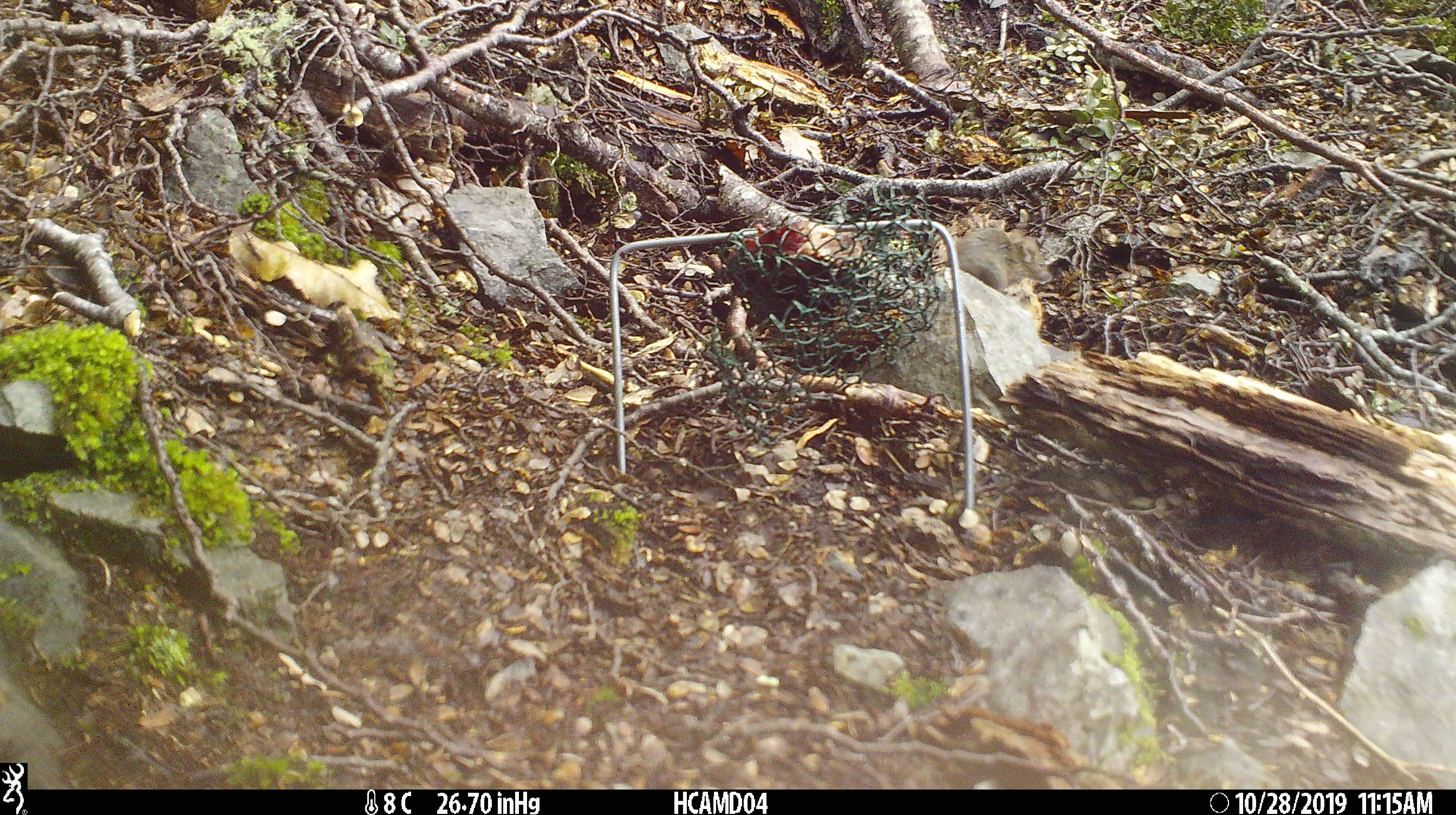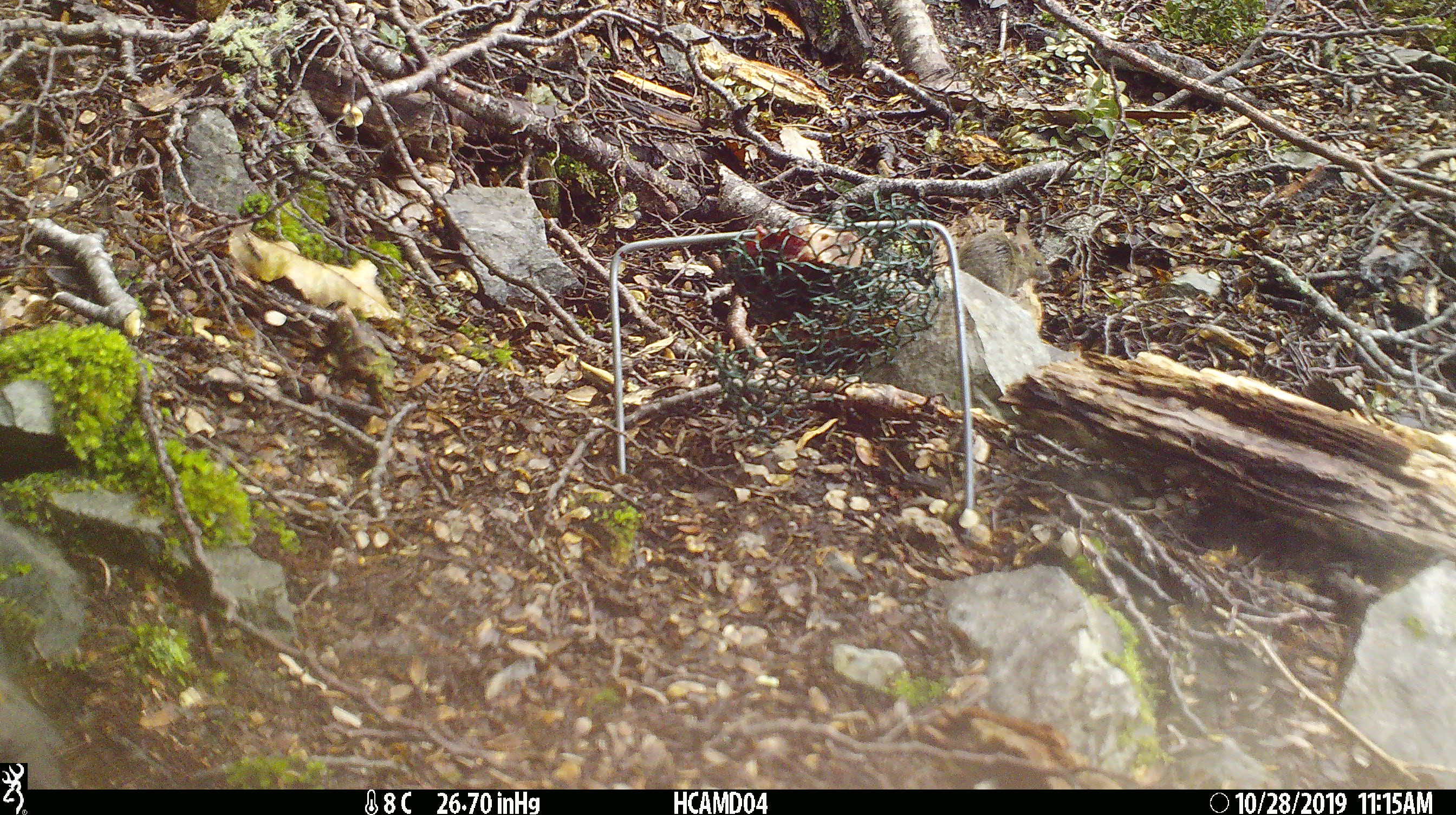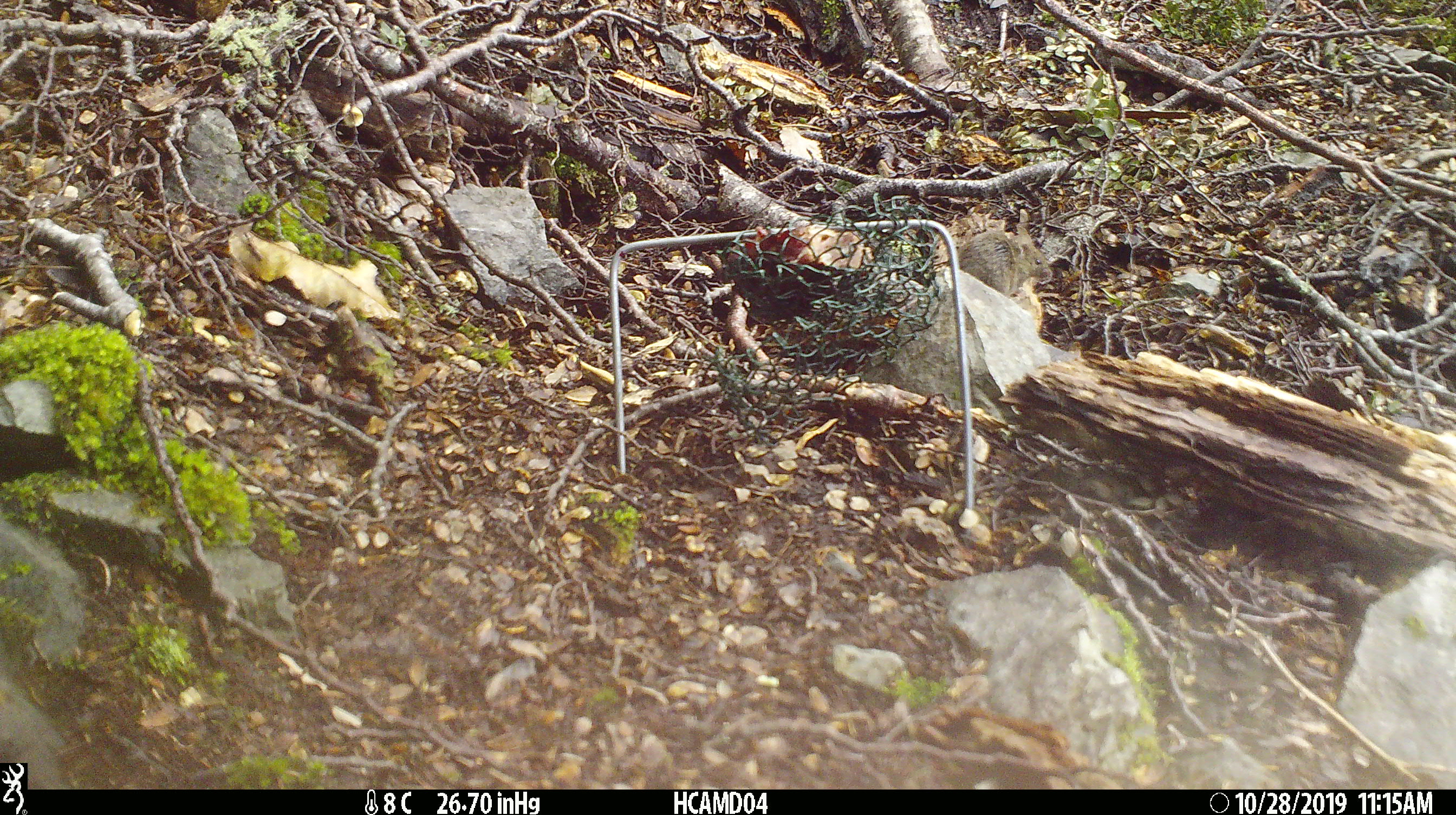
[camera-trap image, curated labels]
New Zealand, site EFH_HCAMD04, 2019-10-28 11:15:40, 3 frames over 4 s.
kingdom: Animalia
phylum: Chordata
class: Mammalia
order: Rodentia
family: Muridae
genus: Mus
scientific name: Mus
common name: mouse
Mouse (Mus).